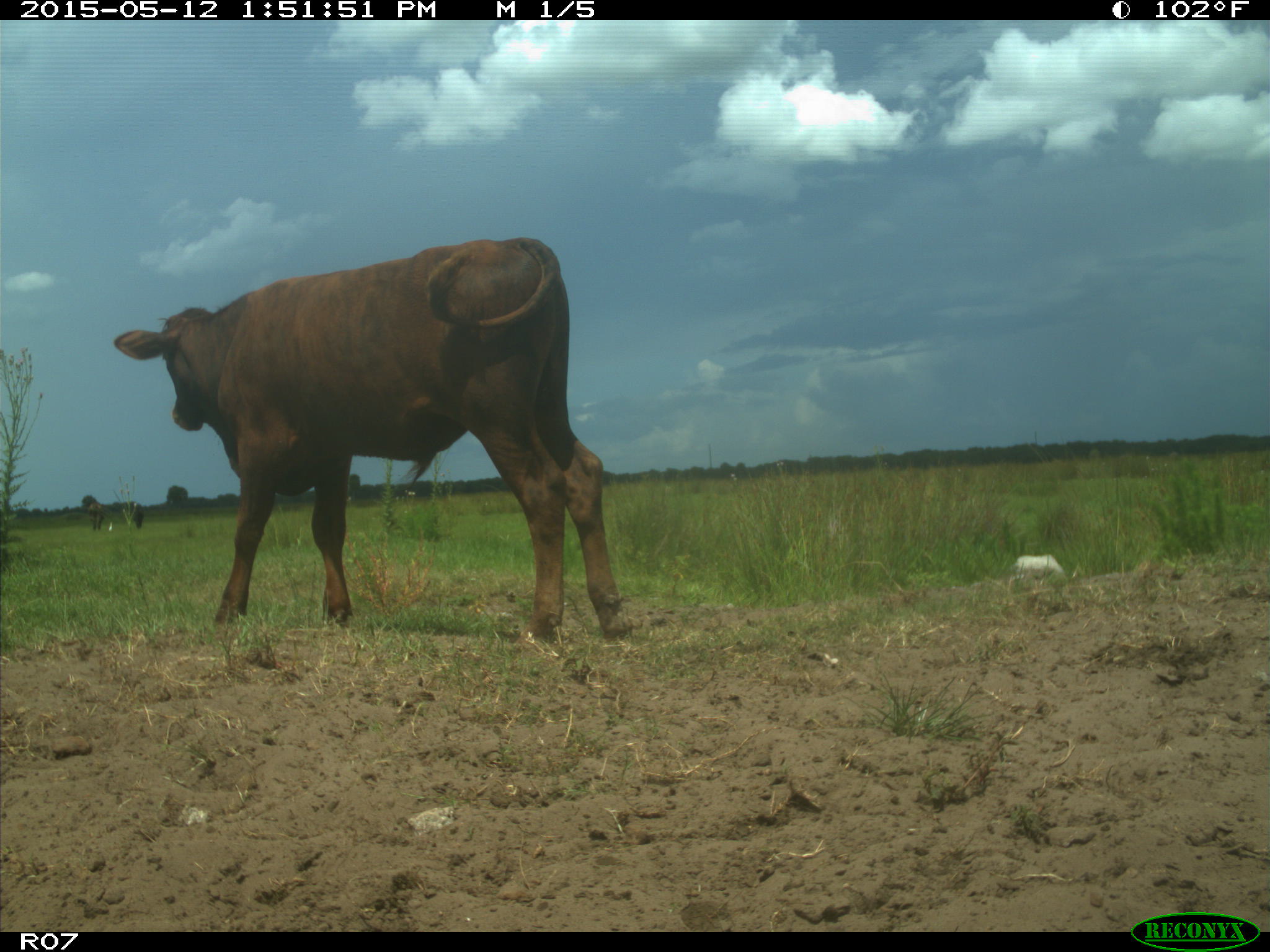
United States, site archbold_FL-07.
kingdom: Animalia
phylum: Chordata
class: Mammalia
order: Artiodactyla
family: Bovidae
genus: Bos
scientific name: Bos taurus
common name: domestic cow